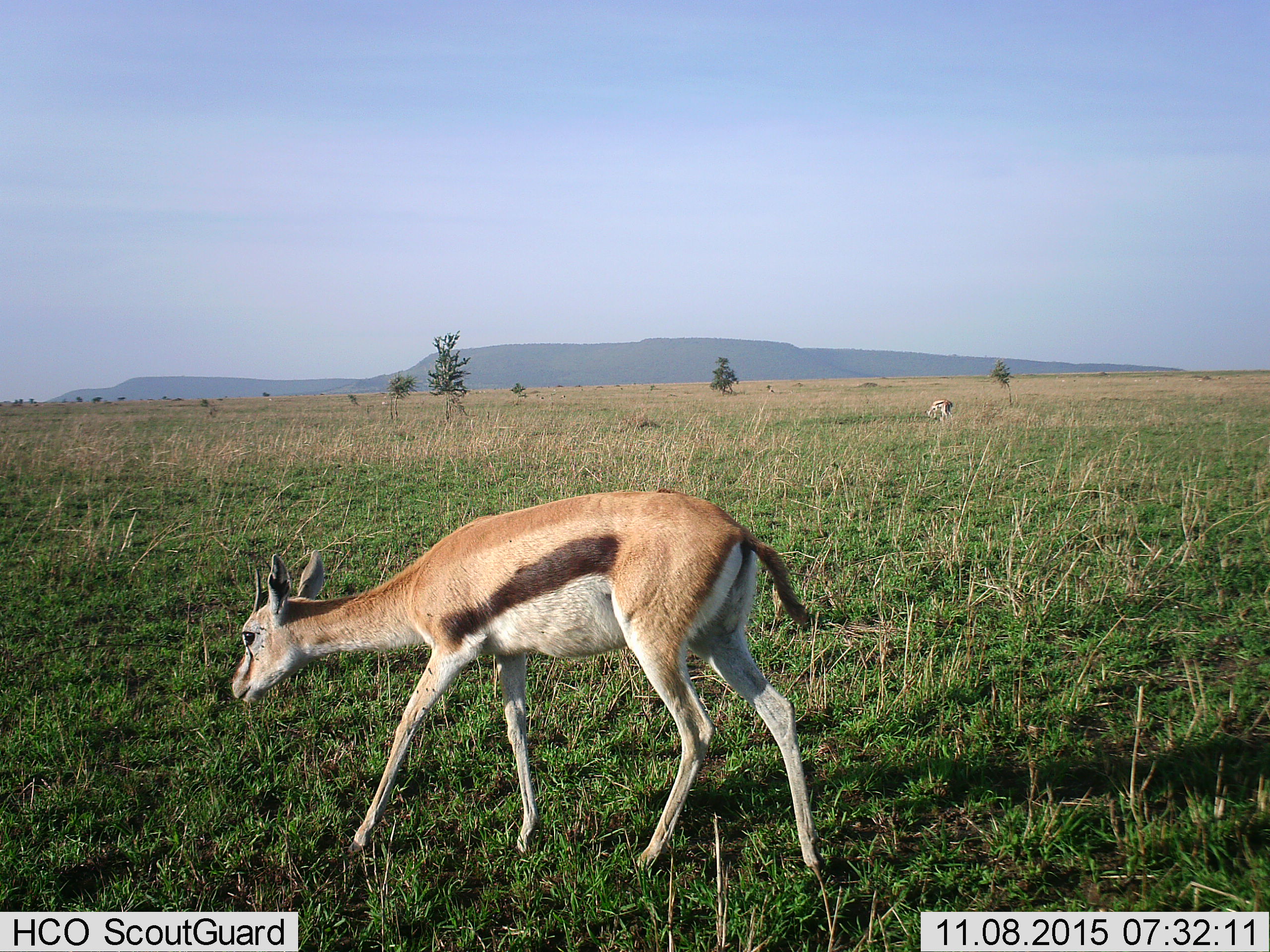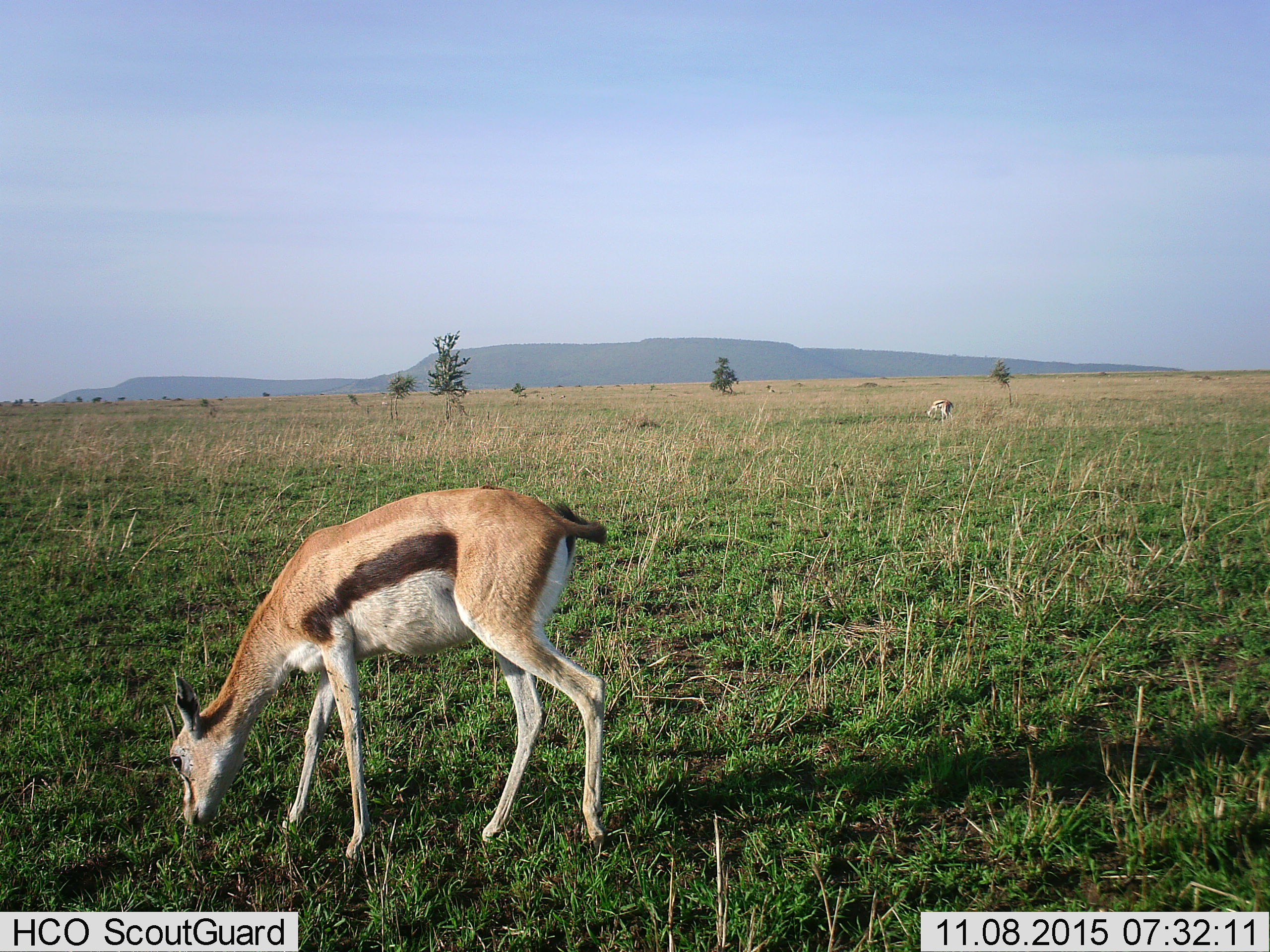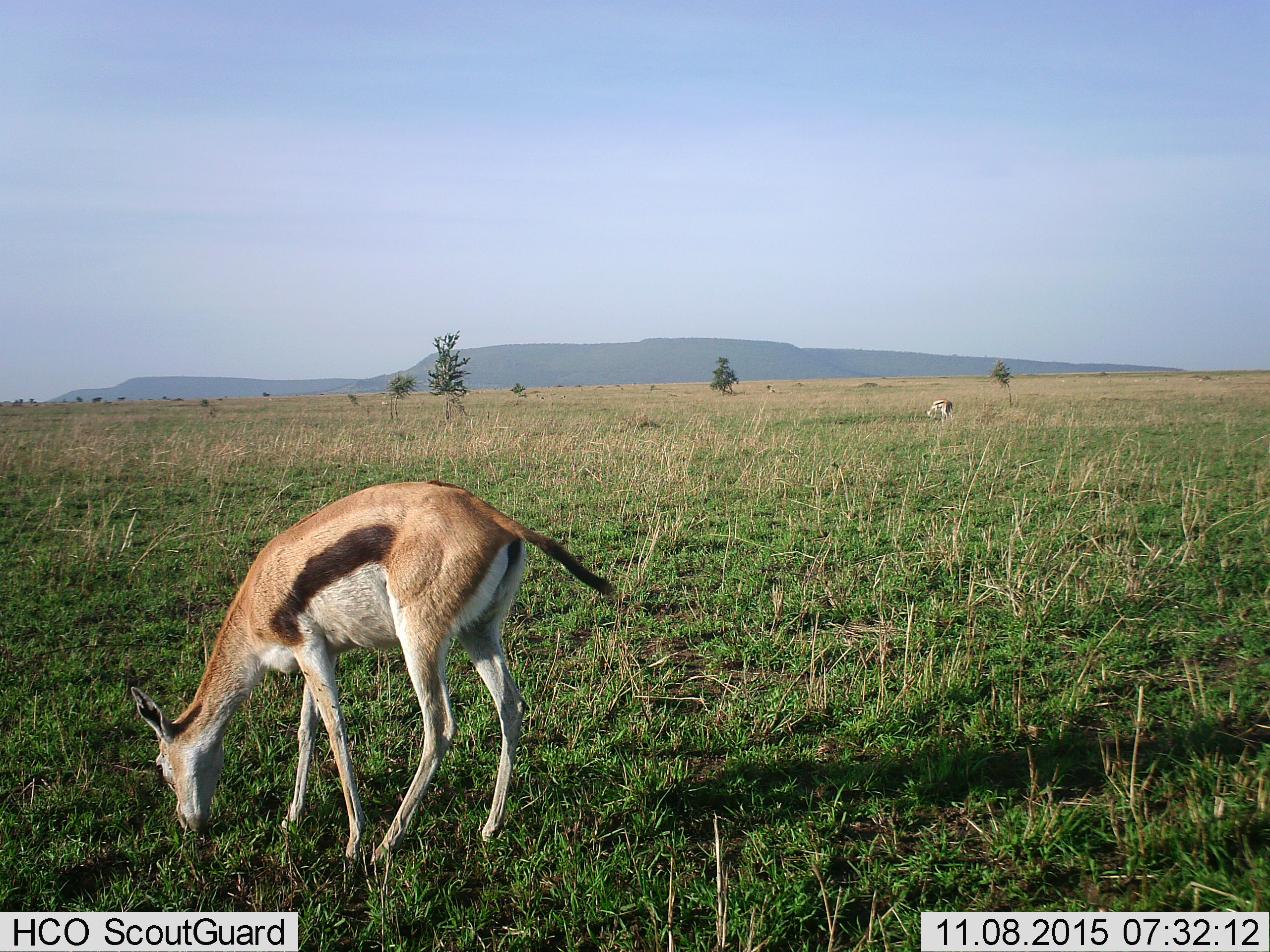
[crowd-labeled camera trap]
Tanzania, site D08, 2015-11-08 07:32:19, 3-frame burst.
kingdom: Animalia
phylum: Chordata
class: Mammalia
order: Artiodactyla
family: Bovidae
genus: Eudorcas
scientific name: Eudorcas thomsonii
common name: thomson's gazelle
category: gazellethomsons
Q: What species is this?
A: Gazellethomsons (thomson's gazelle) (Eudorcas thomsonii).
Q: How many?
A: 2.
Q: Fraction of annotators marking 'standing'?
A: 28%.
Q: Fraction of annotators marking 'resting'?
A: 0%.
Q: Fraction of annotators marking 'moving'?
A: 28%.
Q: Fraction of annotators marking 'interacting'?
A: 0%.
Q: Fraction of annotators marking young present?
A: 0%.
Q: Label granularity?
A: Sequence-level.